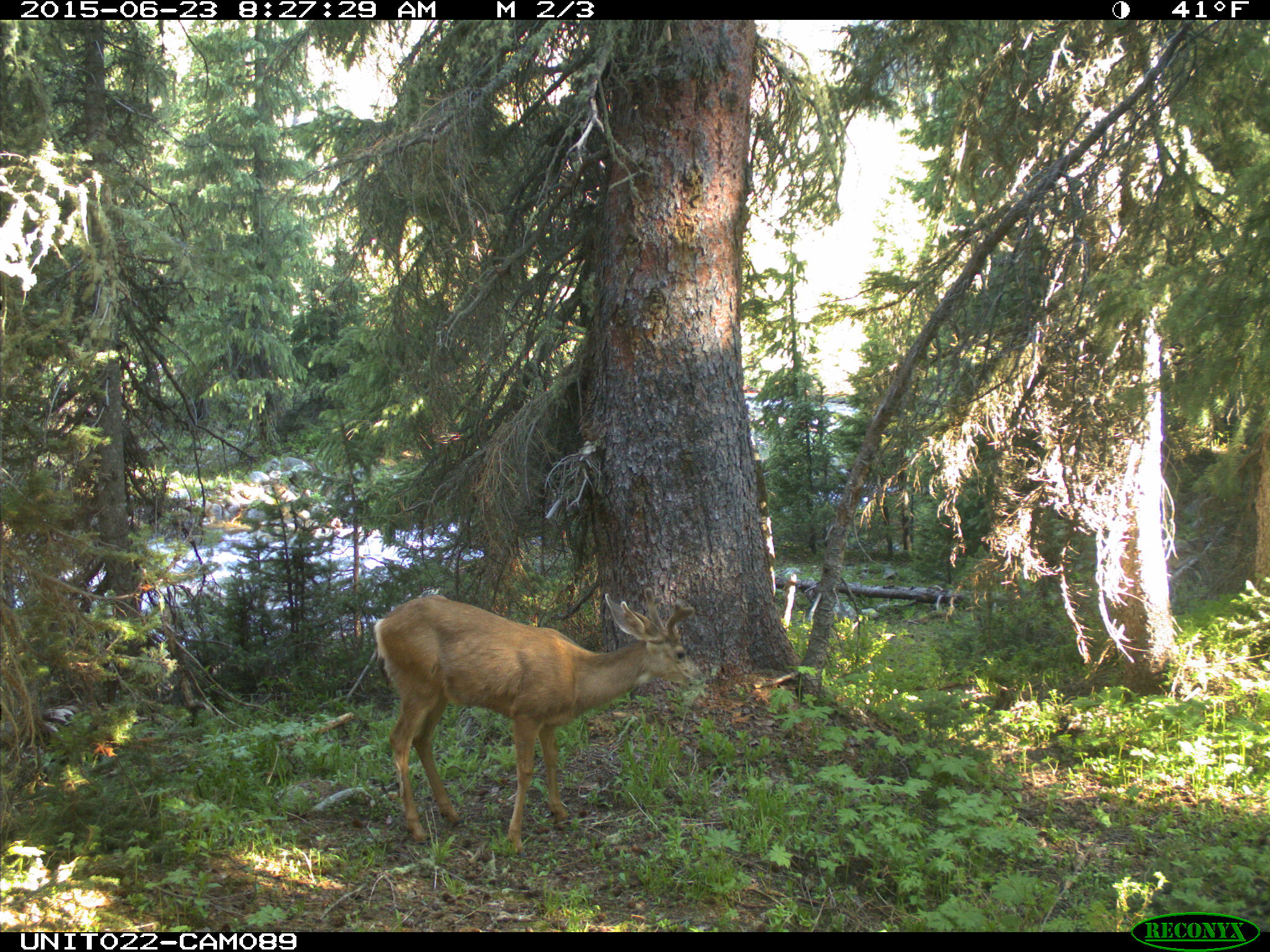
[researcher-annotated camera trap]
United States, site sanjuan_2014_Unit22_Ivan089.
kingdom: Animalia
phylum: Chordata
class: Mammalia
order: Artiodactyla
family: Cervidae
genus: Odocoileus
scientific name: Odocoileus hemionus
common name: mule deer